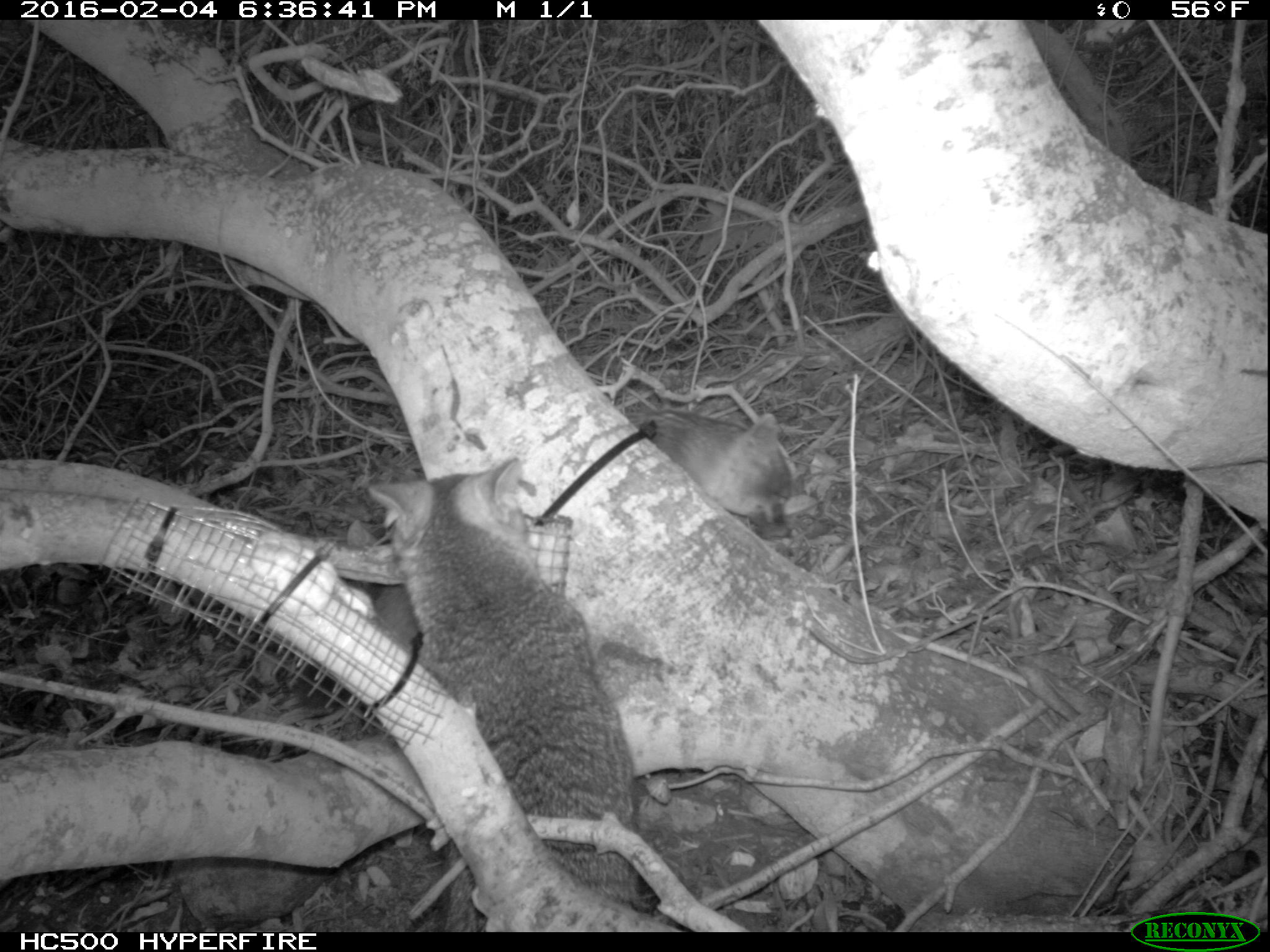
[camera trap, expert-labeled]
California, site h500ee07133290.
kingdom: Animalia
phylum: Chordata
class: Mammalia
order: Carnivora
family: Canidae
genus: Urocyon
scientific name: Urocyon littoralis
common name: island fox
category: fox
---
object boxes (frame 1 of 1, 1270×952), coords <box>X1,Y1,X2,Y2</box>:
fox: <box>368,456,643,929</box>; <box>357,408,793,649</box>